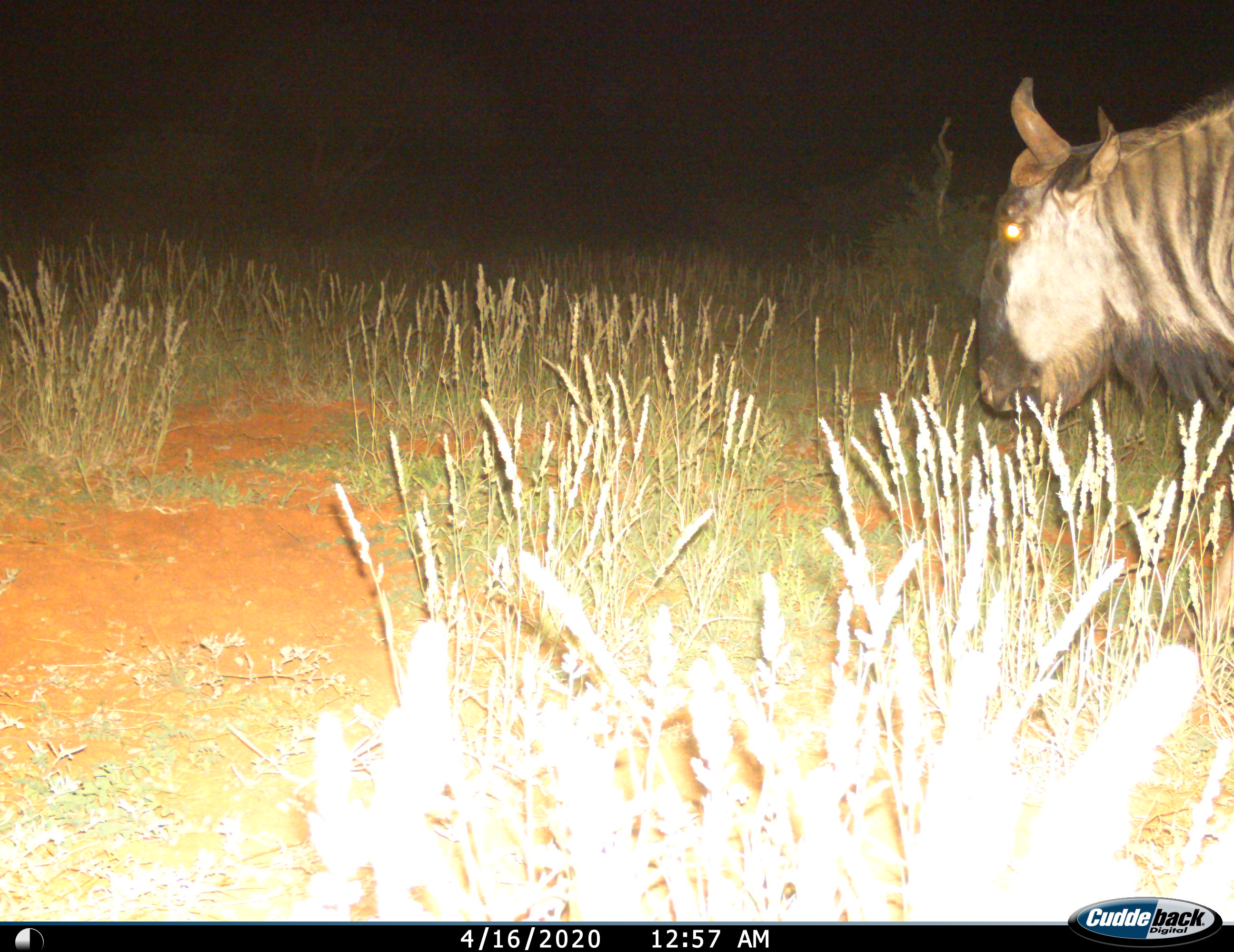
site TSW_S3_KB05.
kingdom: Animalia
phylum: Chordata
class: Mammalia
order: Artiodactyla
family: Bovidae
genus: Connochaetes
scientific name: Connochaetes taurinus taurinus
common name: blue wildebeest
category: wildebeestblue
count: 1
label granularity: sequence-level